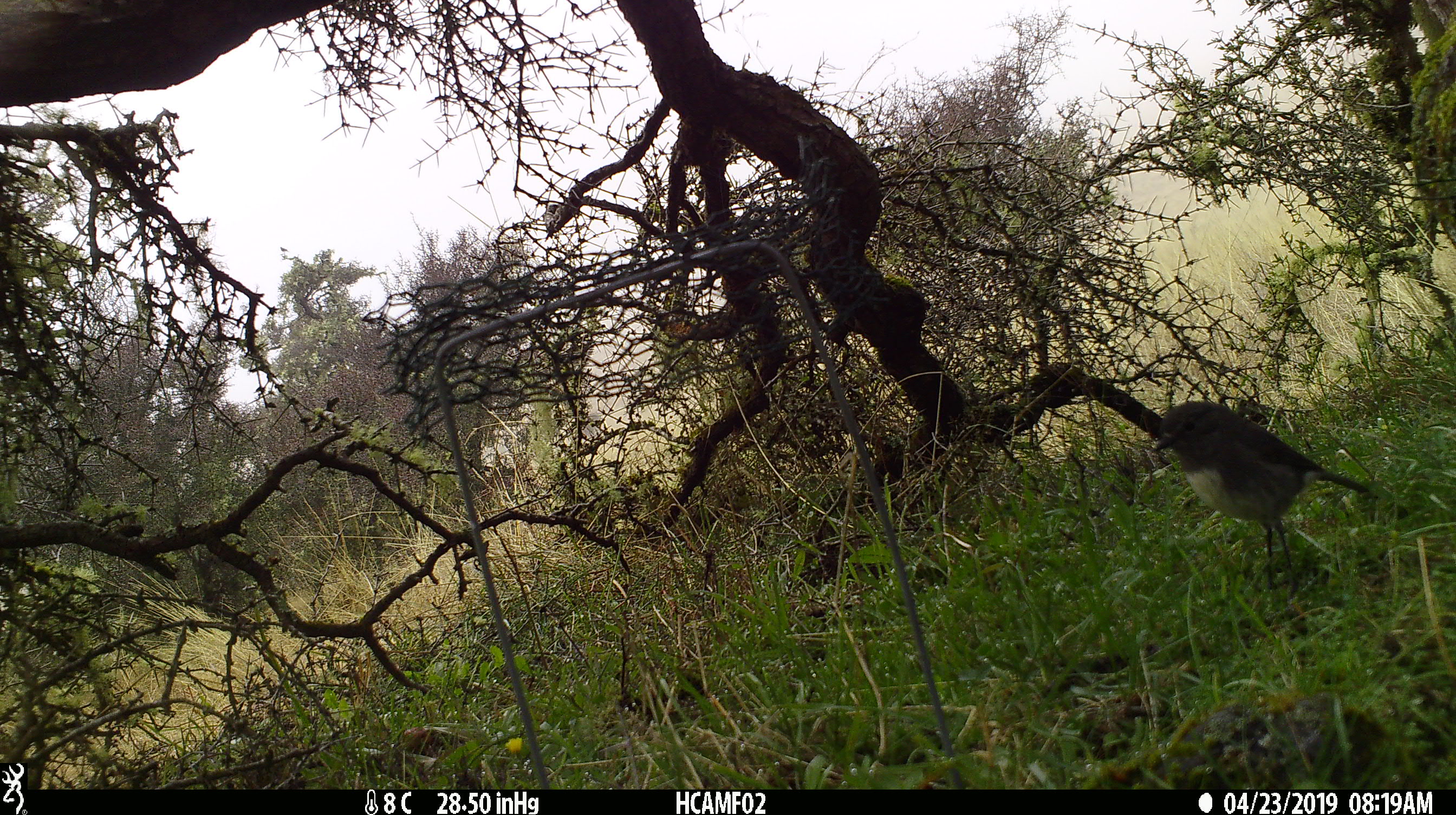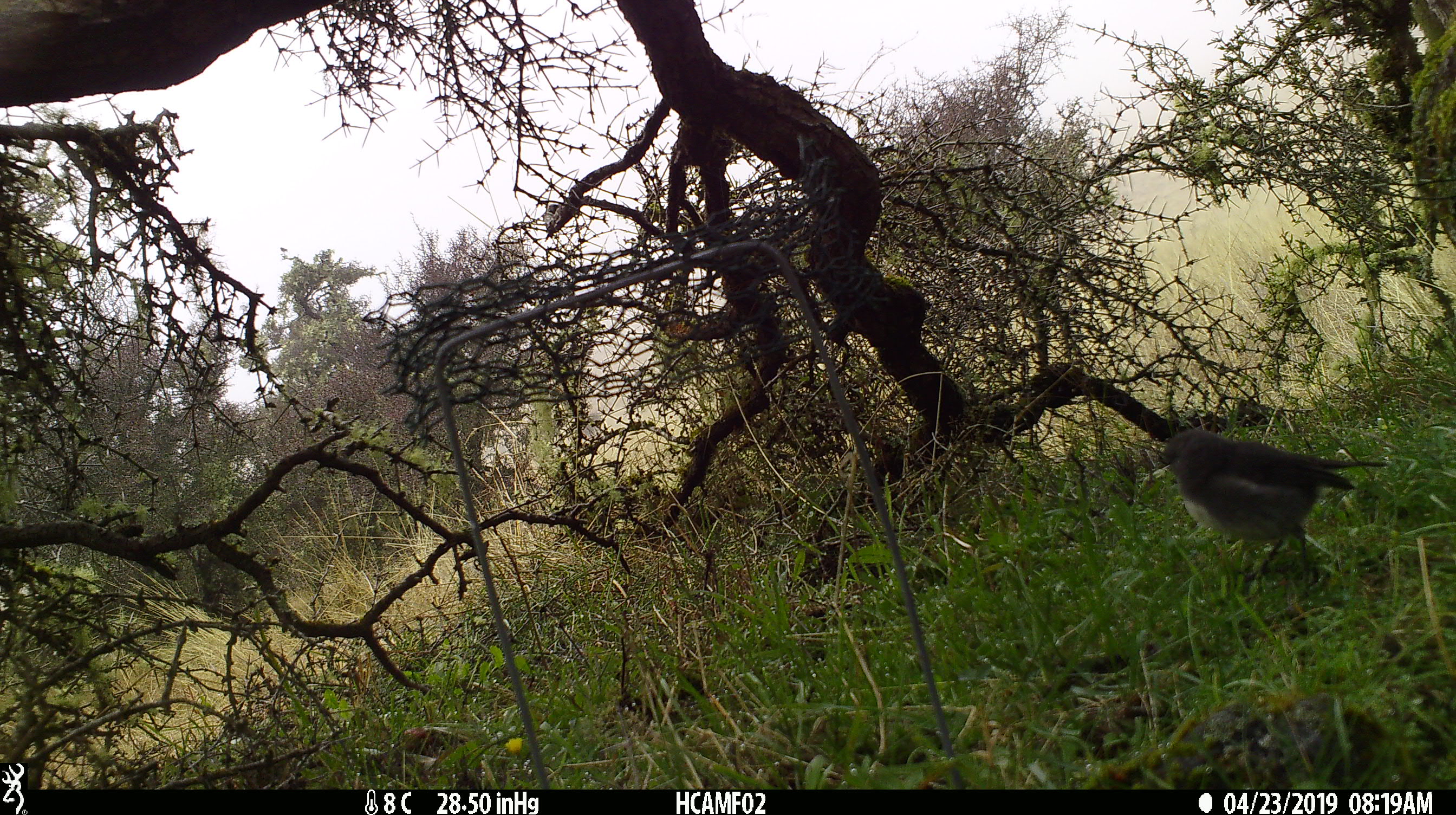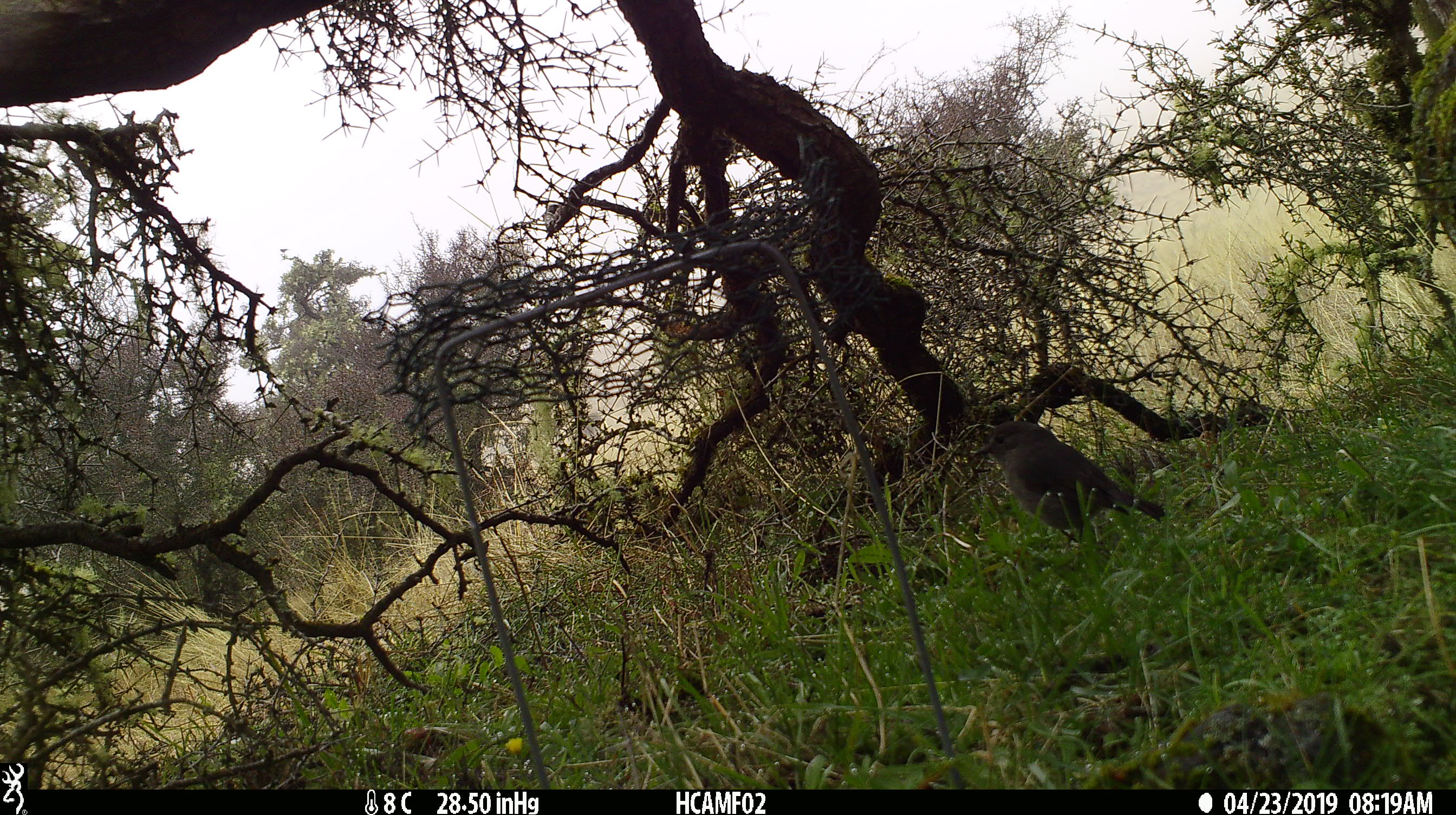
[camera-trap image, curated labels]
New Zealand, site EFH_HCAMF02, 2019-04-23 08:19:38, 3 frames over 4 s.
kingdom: Animalia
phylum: Chordata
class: Aves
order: Passeriformes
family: Petroicidae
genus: Petroica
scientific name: Petroica australis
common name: new zealand robin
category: robin